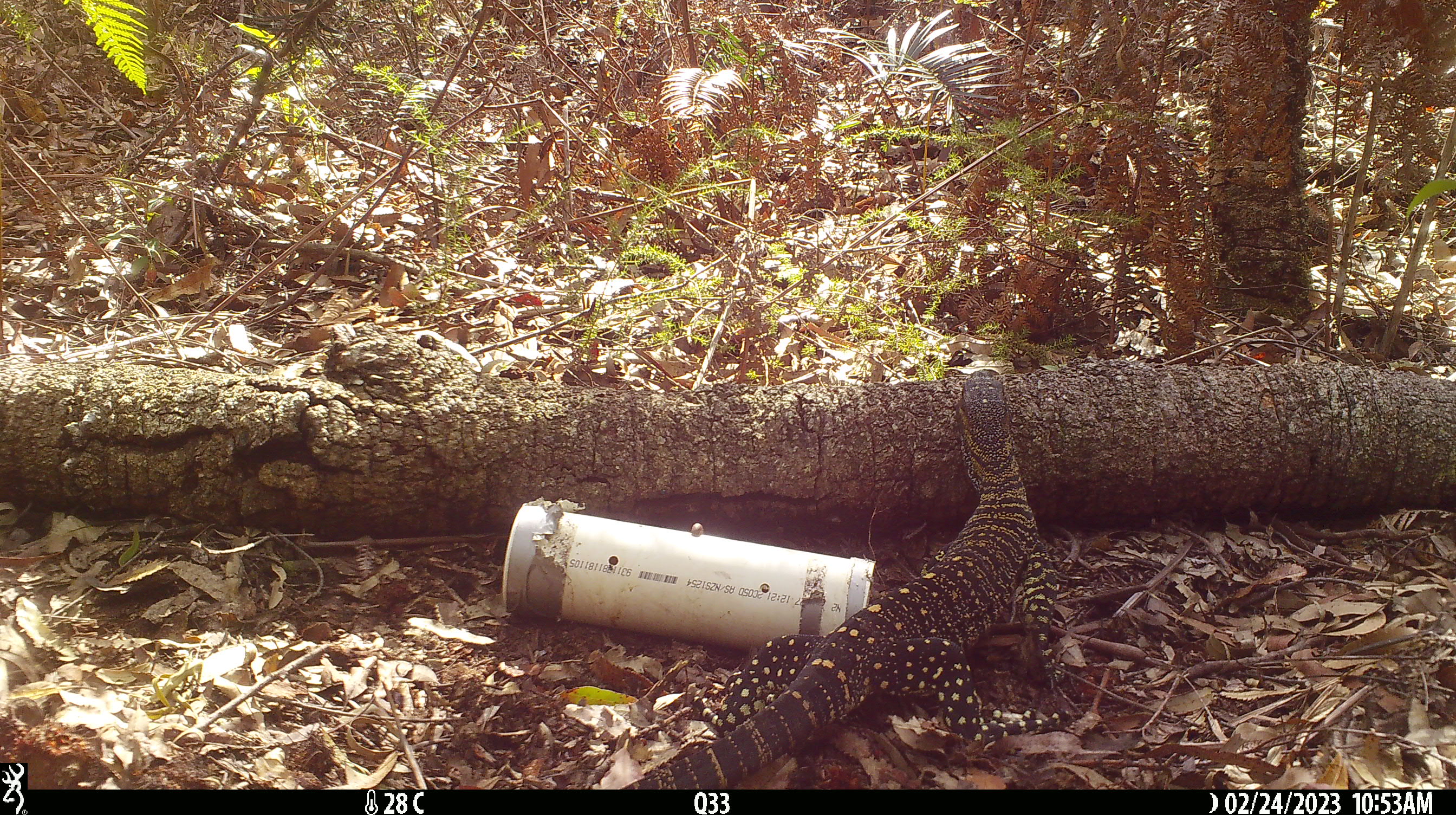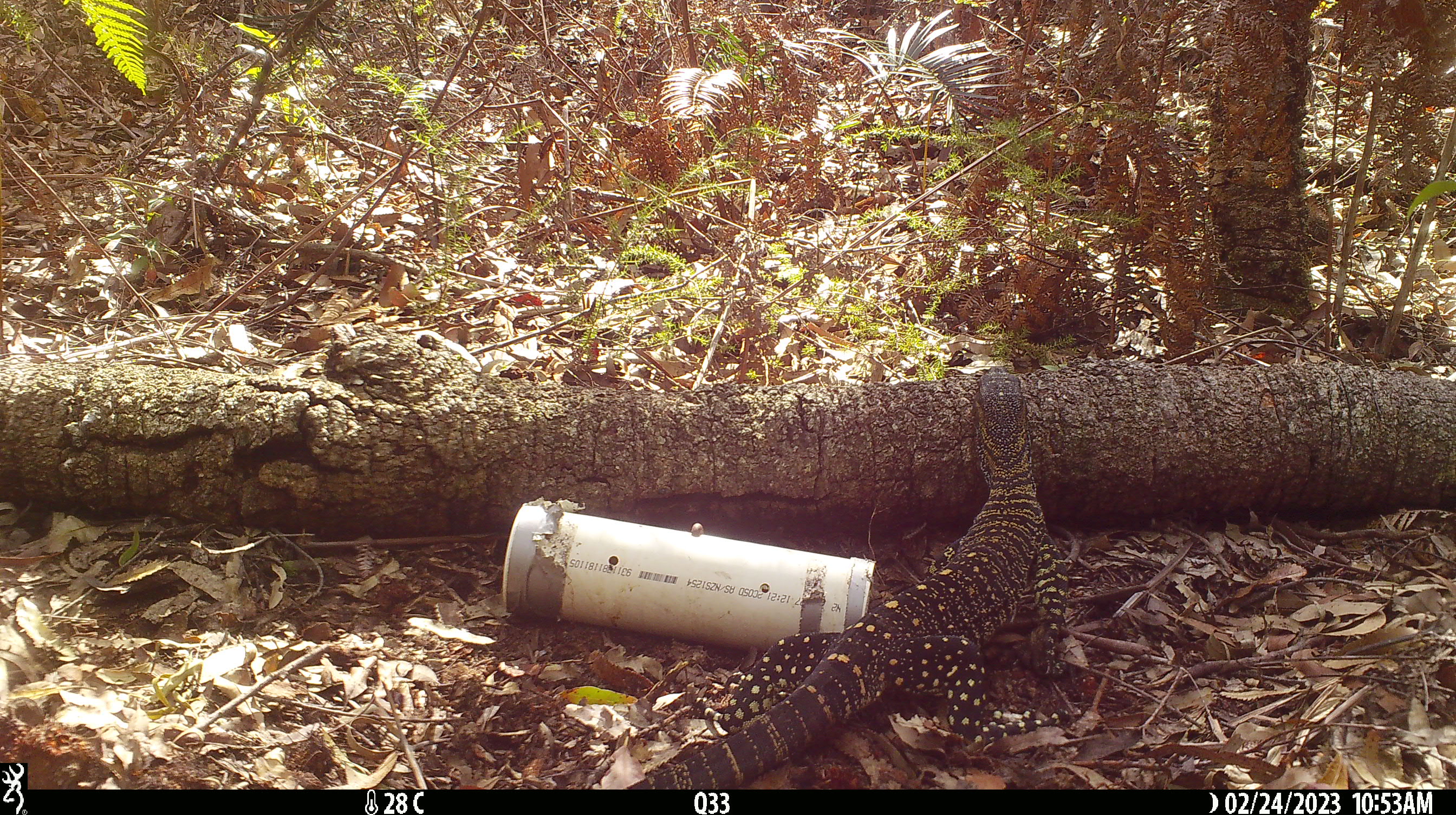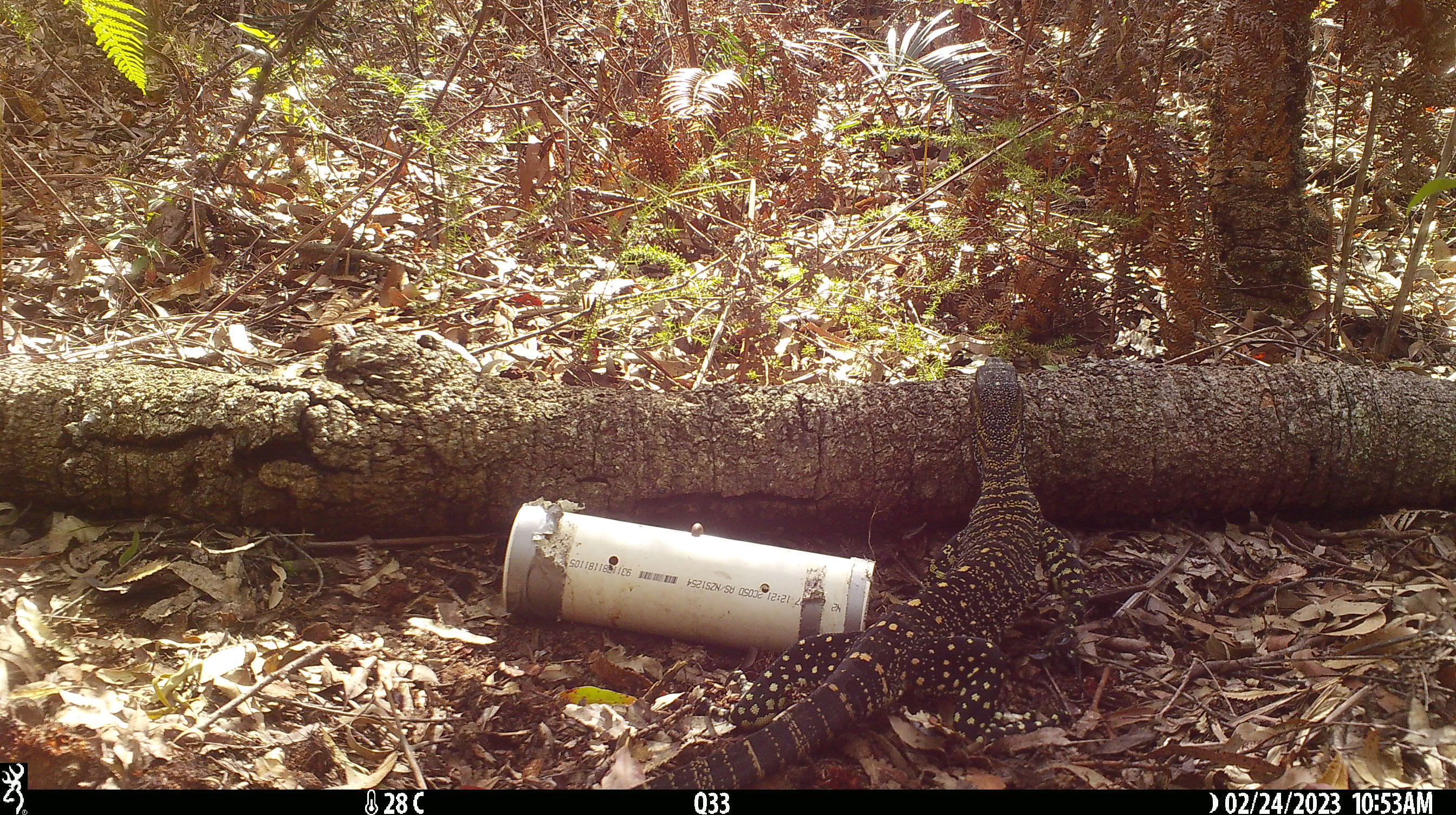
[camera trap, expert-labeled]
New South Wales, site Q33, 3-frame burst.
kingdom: Animalia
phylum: Chordata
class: Reptilia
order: Squamata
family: Varanidae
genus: Varanus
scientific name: Varanus varius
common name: lace monitor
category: goanna